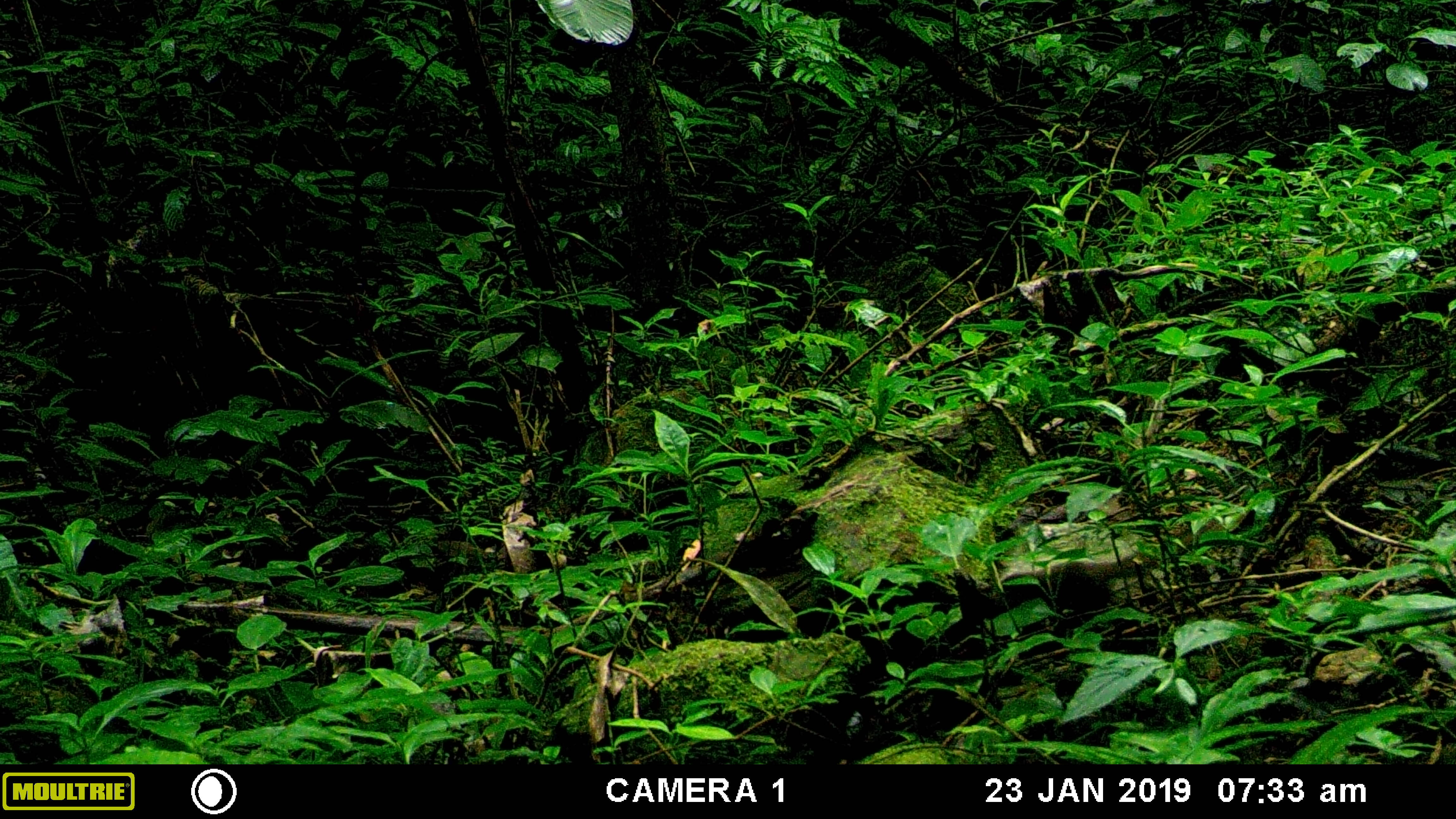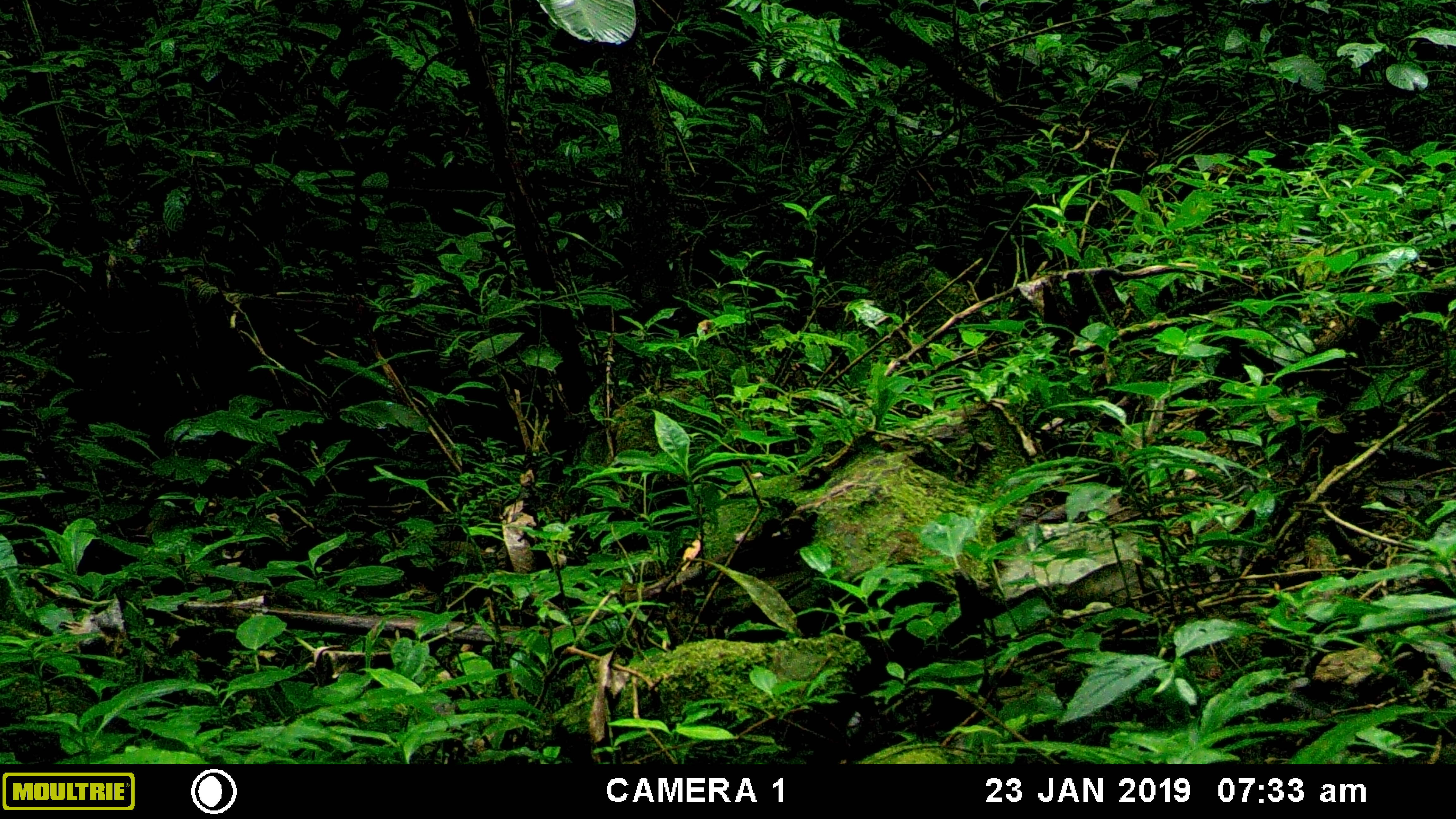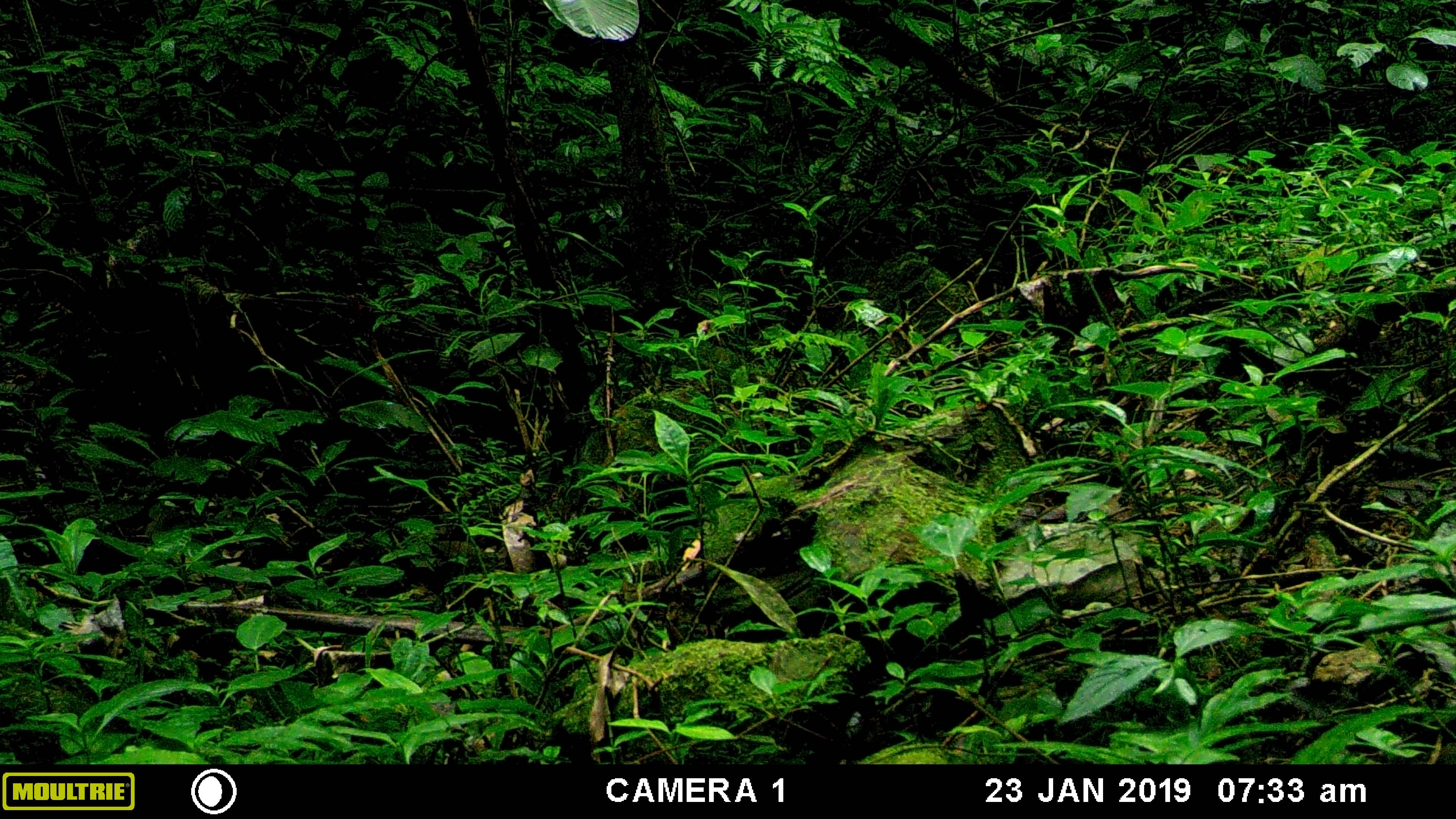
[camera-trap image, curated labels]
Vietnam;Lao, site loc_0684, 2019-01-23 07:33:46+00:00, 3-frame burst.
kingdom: Animalia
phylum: Chordata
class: Mammalia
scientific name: Mammalia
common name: mammal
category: unidentified small mammal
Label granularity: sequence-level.